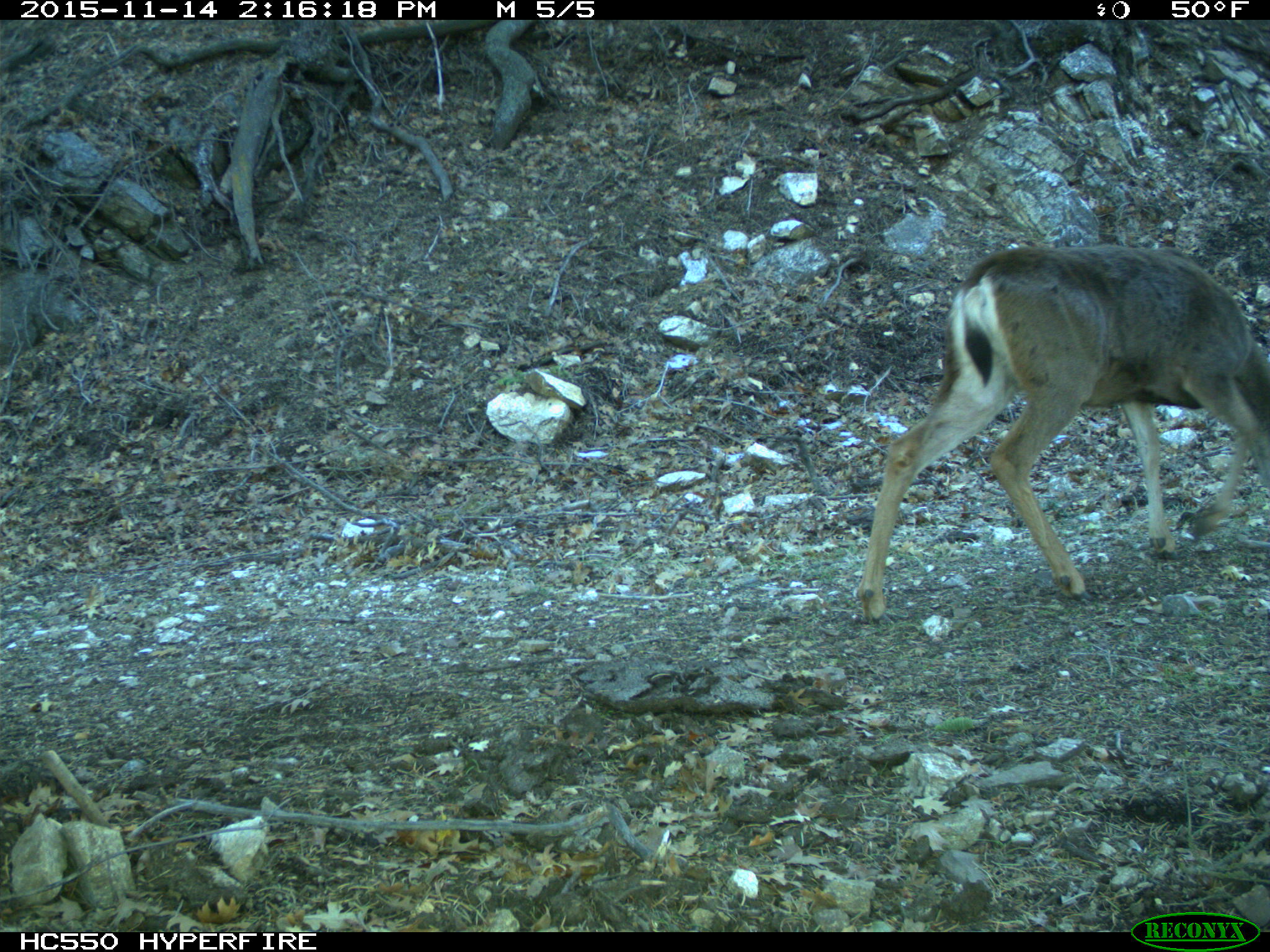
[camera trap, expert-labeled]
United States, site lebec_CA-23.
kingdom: Animalia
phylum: Chordata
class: Mammalia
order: Artiodactyla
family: Cervidae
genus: Odocoileus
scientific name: Odocoileus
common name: deer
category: unidentified deer